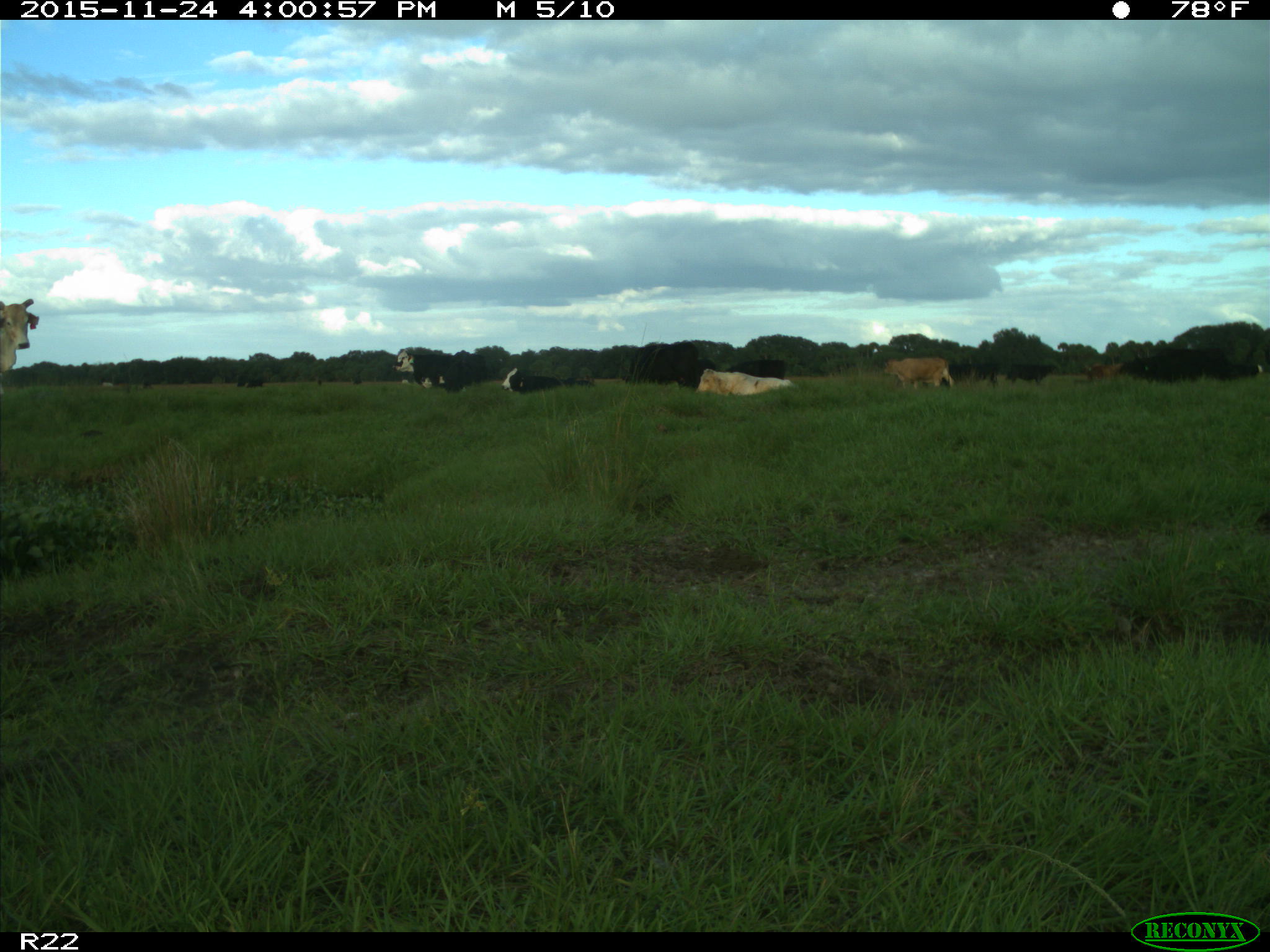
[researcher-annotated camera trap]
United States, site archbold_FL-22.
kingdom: Animalia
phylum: Chordata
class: Mammalia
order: Artiodactyla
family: Bovidae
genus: Bos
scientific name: Bos taurus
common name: domestic cow